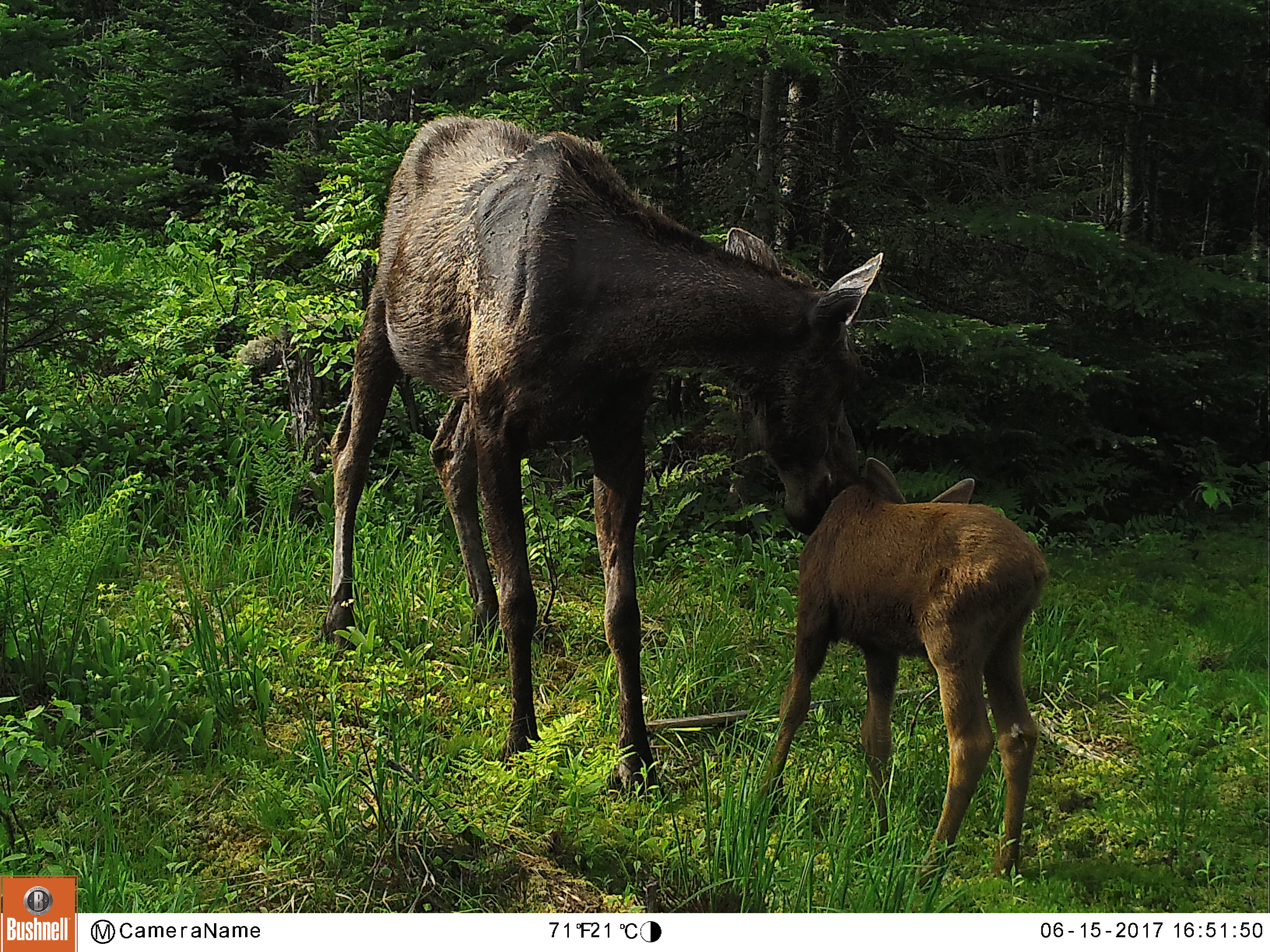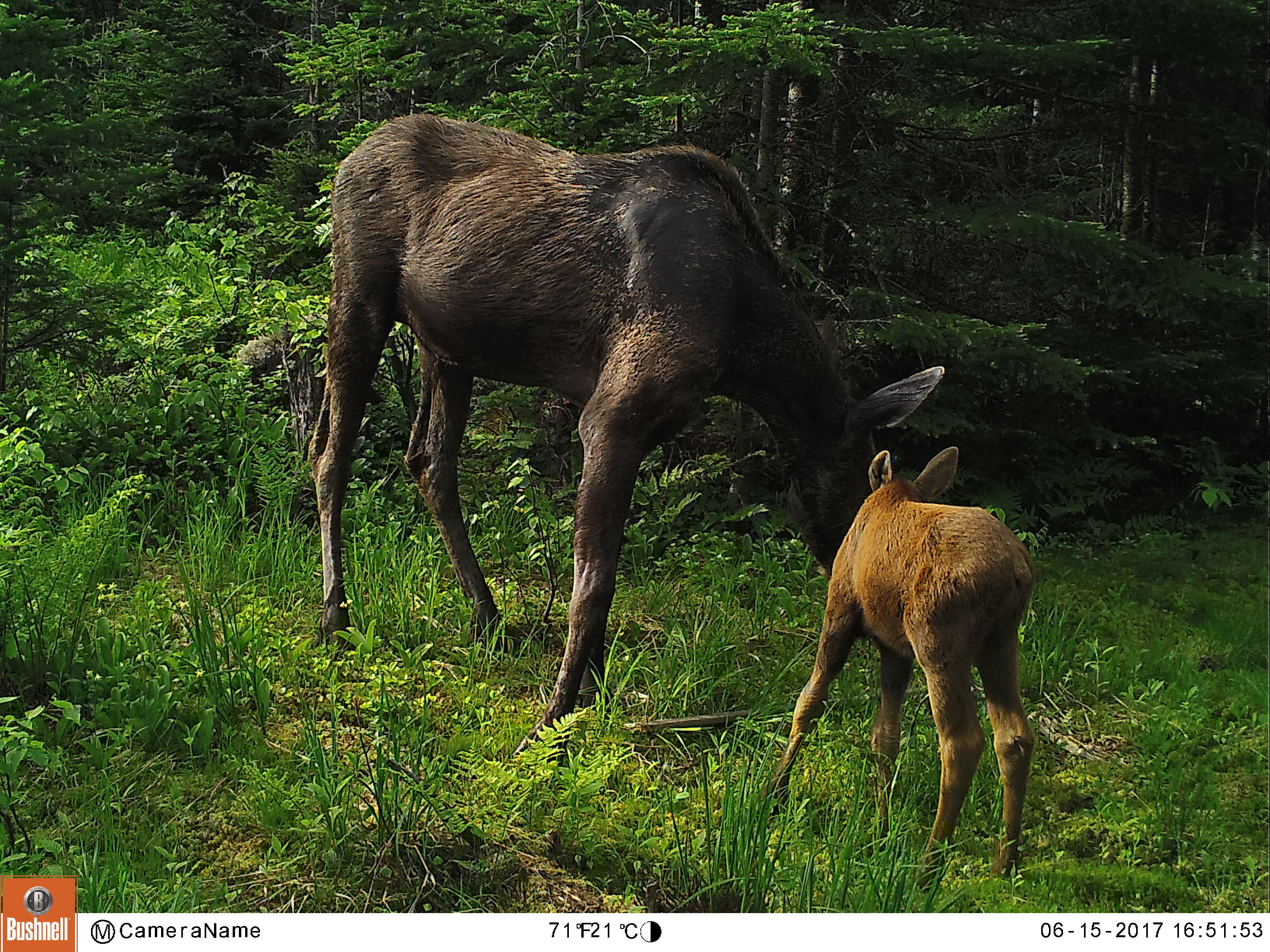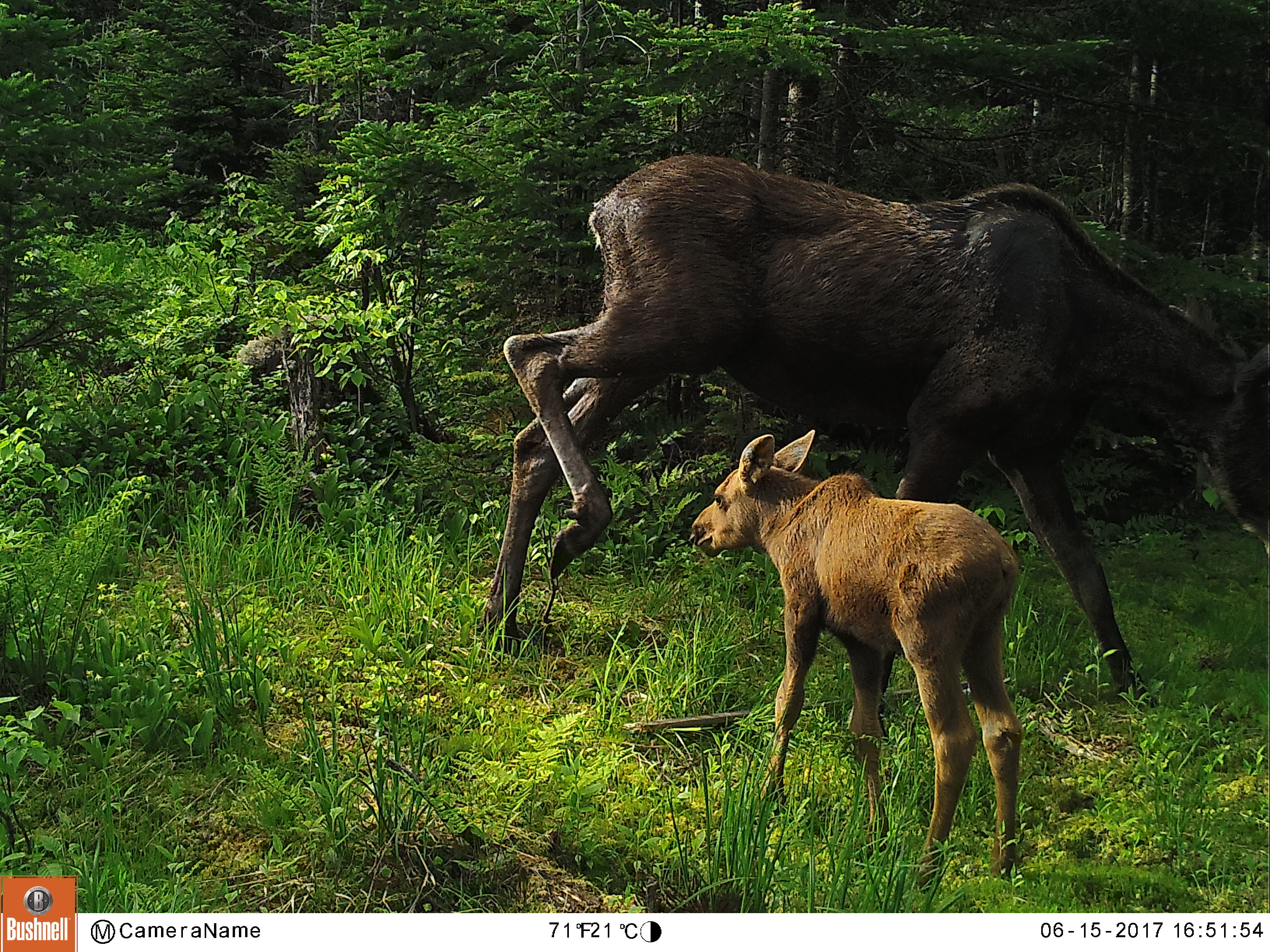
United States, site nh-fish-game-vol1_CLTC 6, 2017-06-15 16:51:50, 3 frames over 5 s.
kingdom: Animalia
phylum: Chordata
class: Mammalia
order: Artiodactyla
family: Cervidae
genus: Alces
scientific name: Alces alces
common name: moose